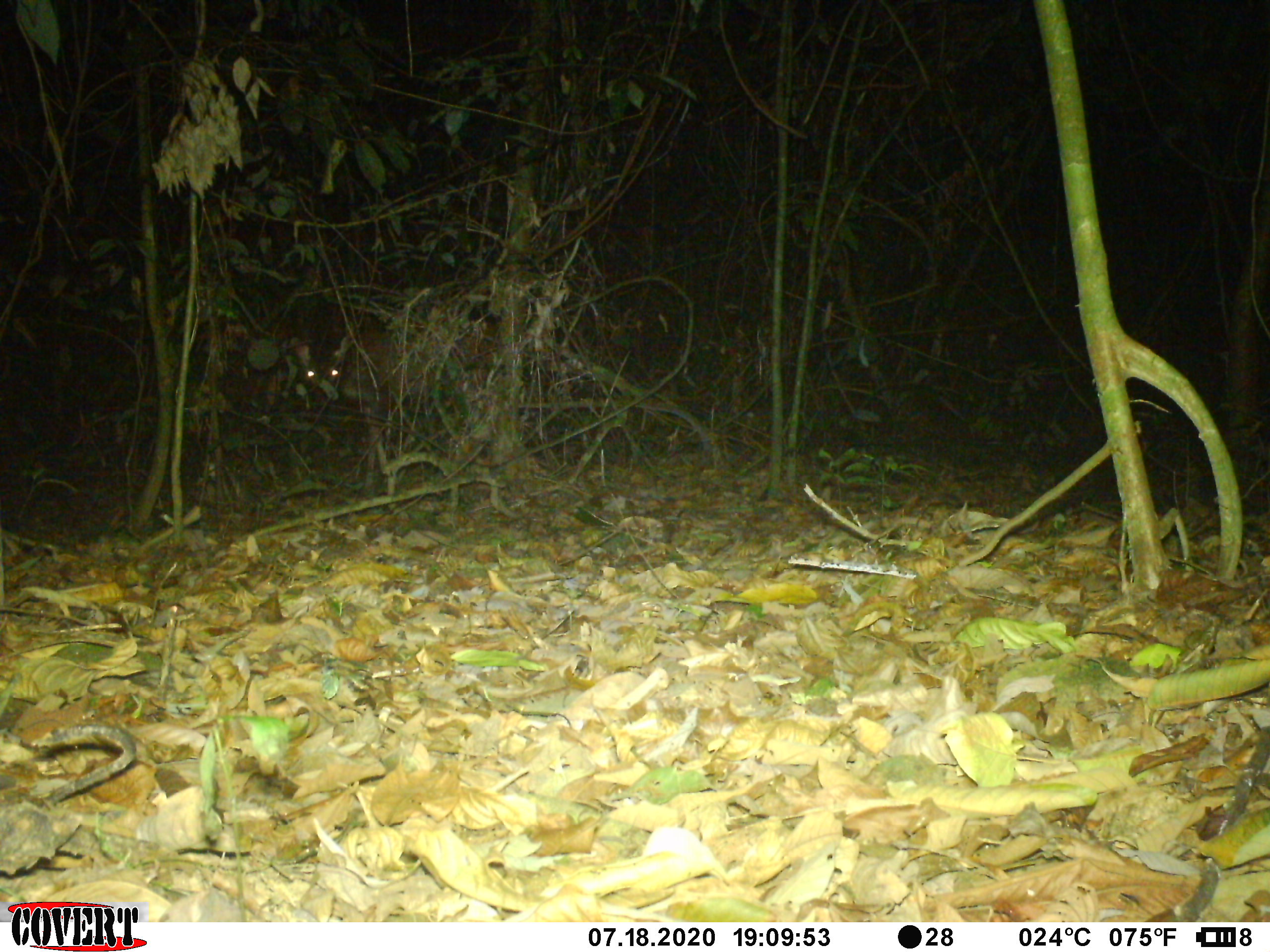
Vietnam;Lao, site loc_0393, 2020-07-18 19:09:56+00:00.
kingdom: Animalia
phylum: Chordata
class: Mammalia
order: Artiodactyla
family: Cervidae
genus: Rusa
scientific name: Rusa unicolor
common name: sambar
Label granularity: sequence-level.